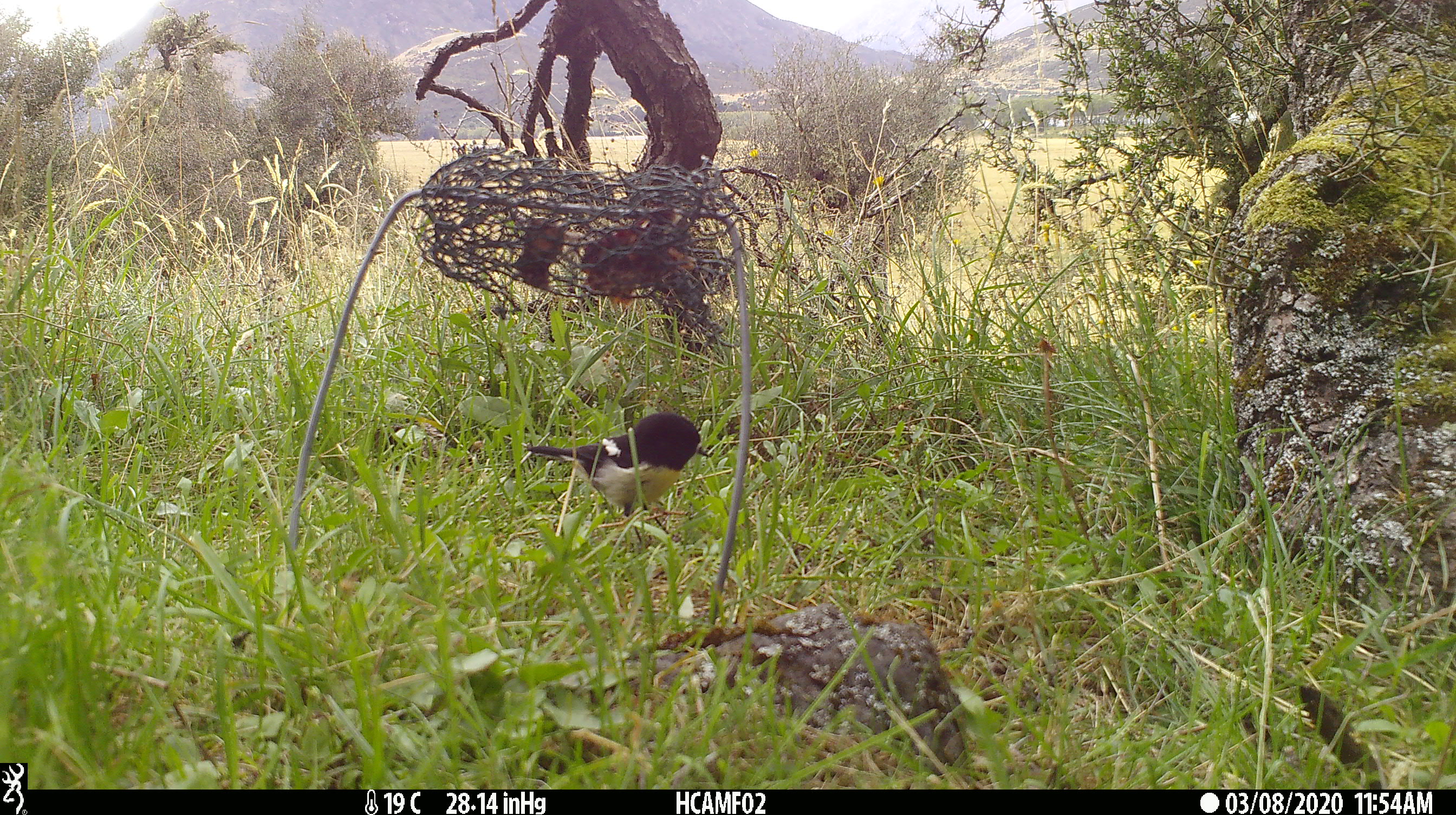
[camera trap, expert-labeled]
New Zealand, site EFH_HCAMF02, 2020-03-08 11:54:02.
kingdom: Animalia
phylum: Chordata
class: Aves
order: Passeriformes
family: Petroicidae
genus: Petroica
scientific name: Petroica macrocephala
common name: tomtit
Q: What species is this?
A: Tomtit (Petroica macrocephala).